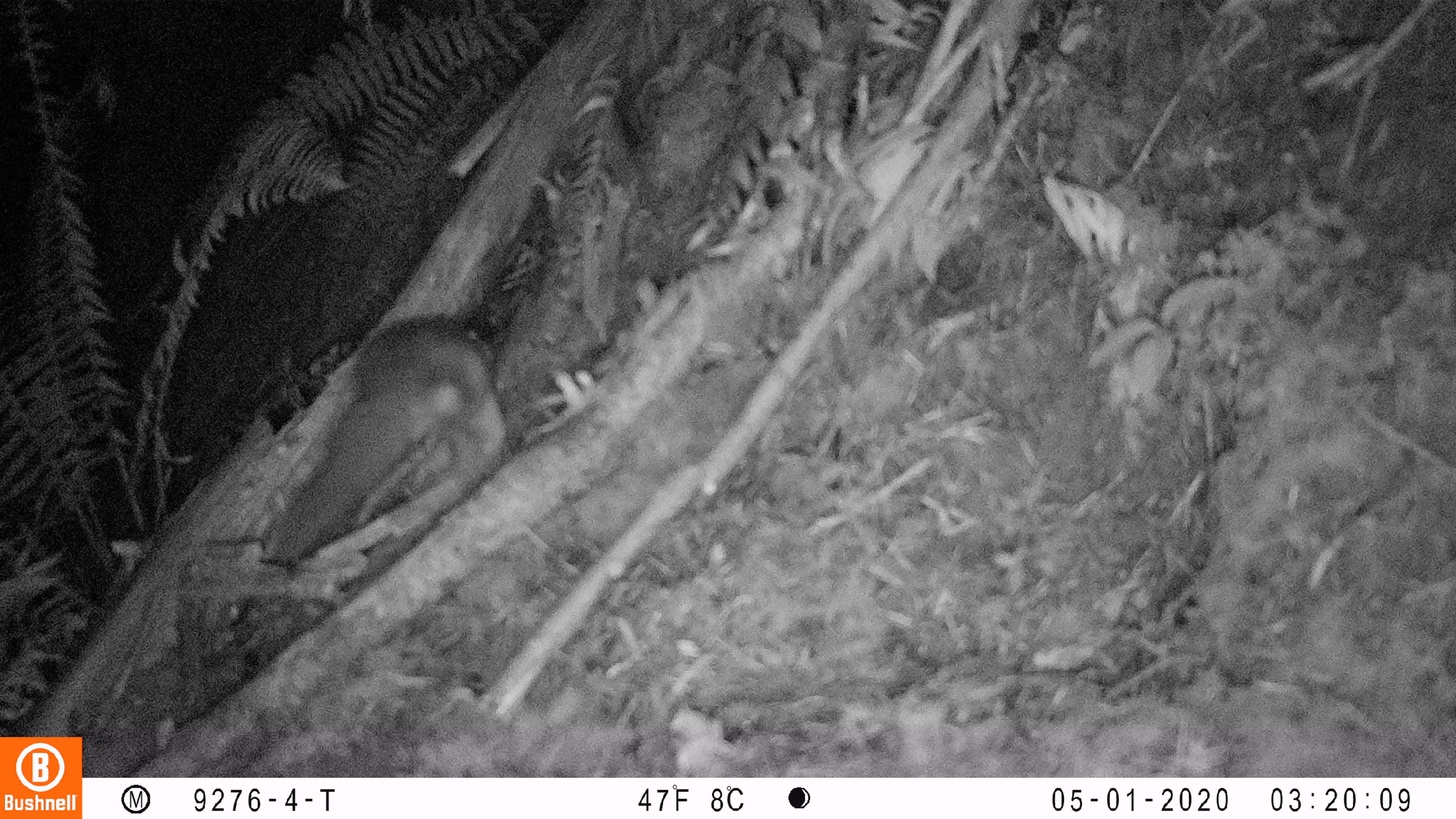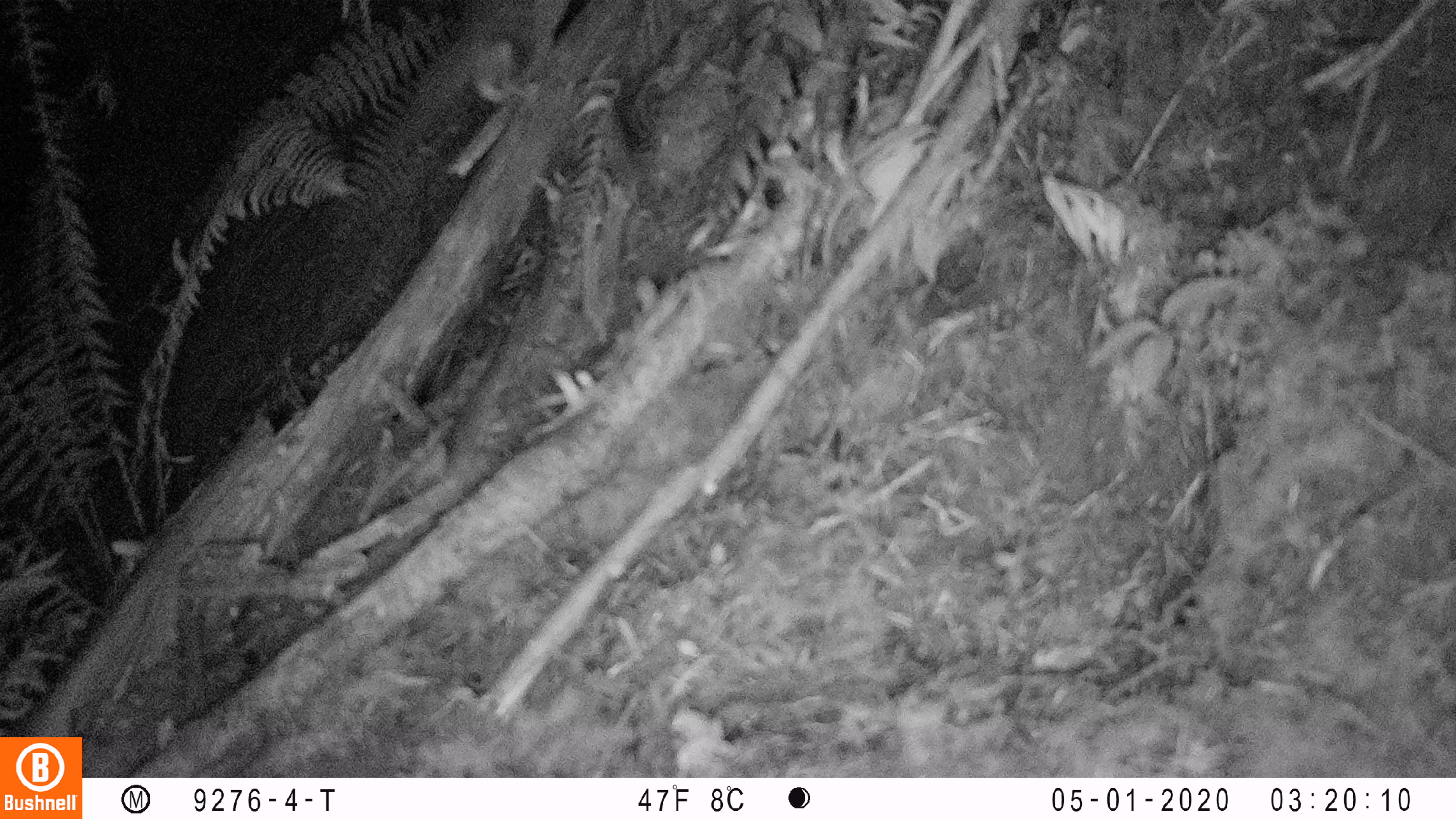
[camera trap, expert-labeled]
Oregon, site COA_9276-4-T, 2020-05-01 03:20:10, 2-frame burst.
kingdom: Animalia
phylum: Chordata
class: Mammalia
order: Rodentia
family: Sciuridae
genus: Glaucomys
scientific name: Glaucomys oregonensis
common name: humboldt's flying squirrel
Humboldt's flying squirrel (Glaucomys oregonensis).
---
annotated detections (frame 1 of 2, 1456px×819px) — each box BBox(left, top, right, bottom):
humboldt's flying squirrel: BBox(256, 311, 508, 575)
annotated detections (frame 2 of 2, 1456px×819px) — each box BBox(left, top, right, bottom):
humboldt's flying squirrel: BBox(365, 2, 573, 181)